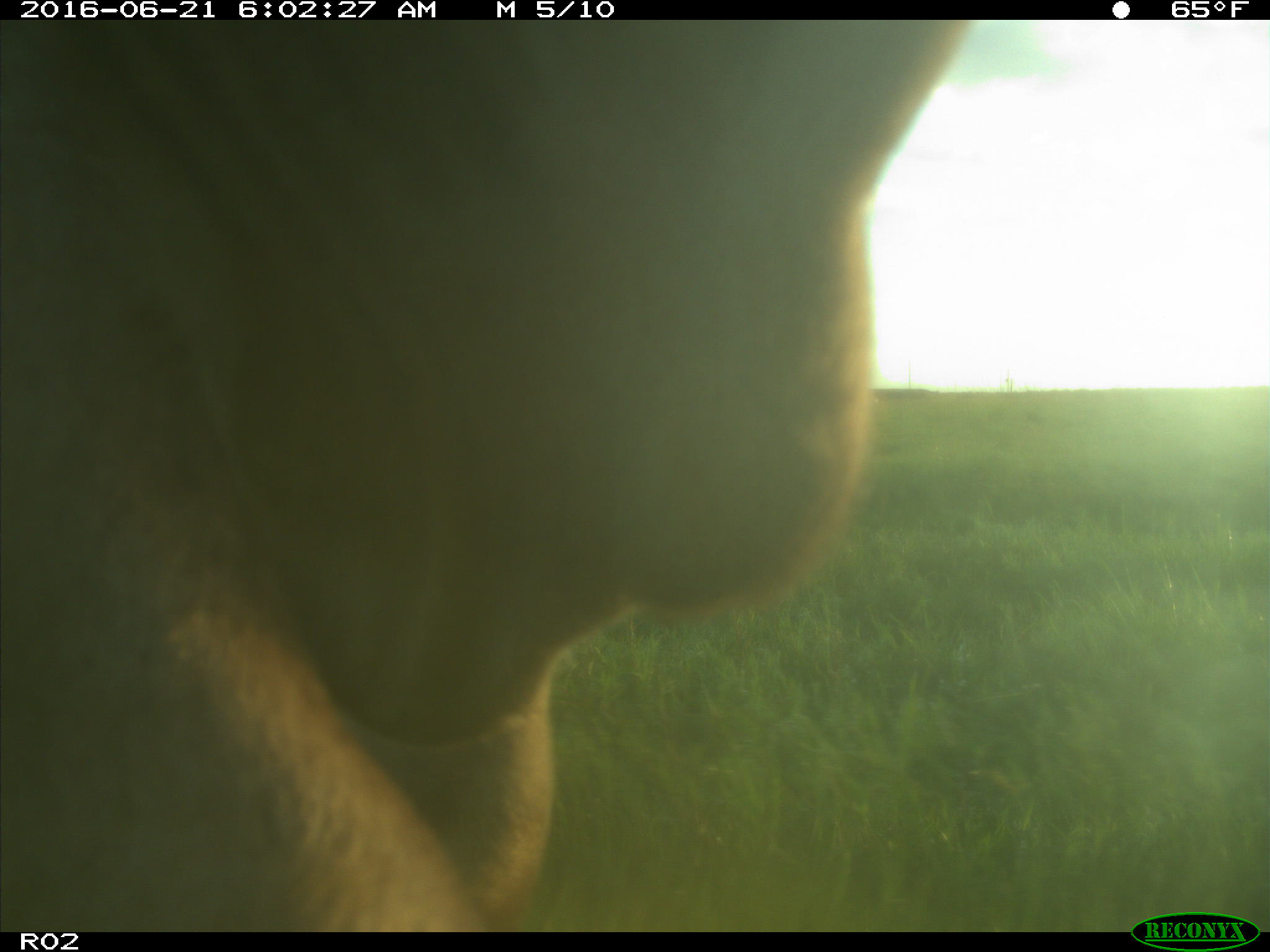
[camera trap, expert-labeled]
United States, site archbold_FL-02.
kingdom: Animalia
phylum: Chordata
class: Mammalia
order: Artiodactyla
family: Bovidae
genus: Bos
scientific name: Bos taurus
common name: domestic cow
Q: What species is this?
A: Bos taurus (domestic cow).